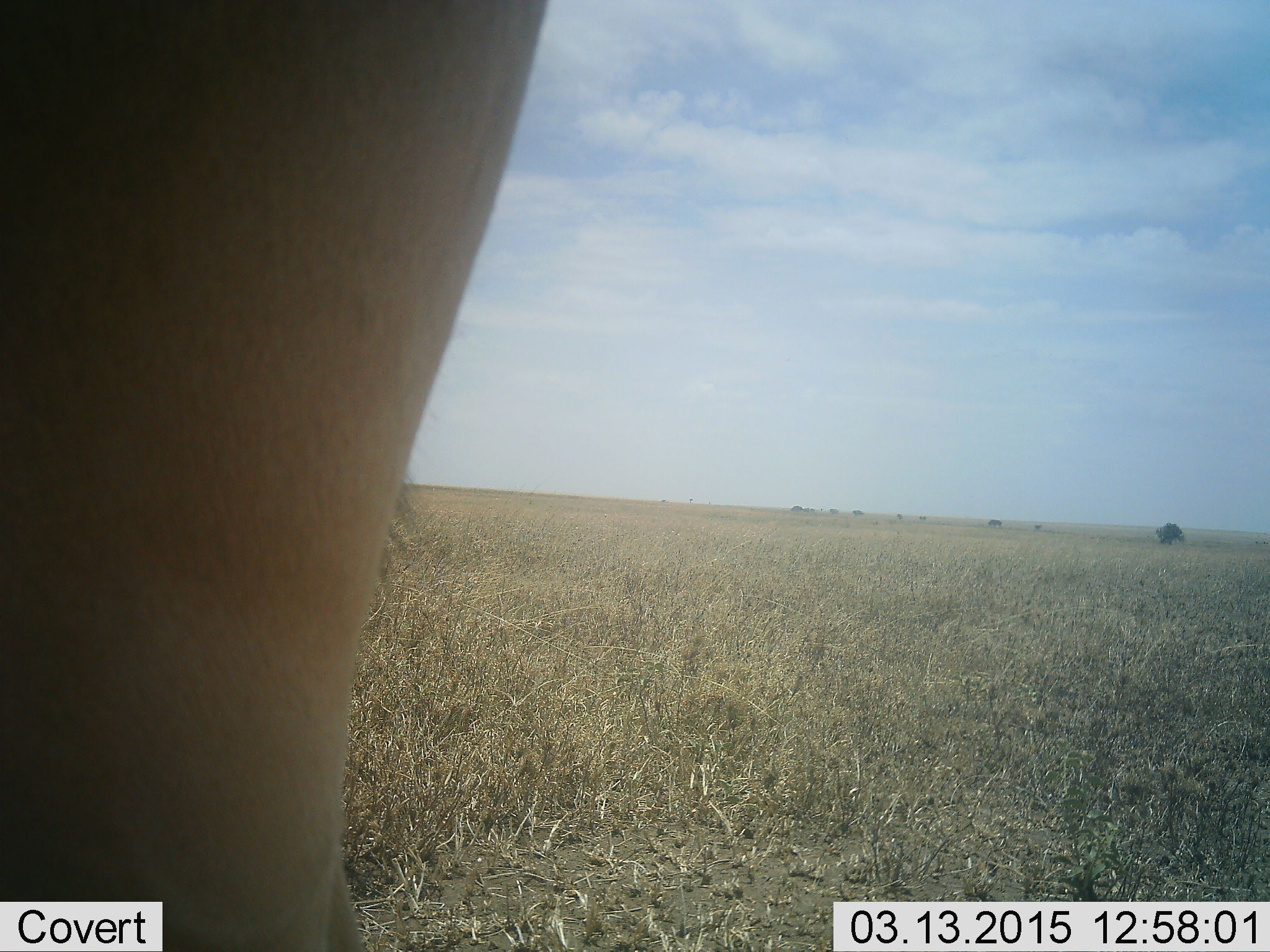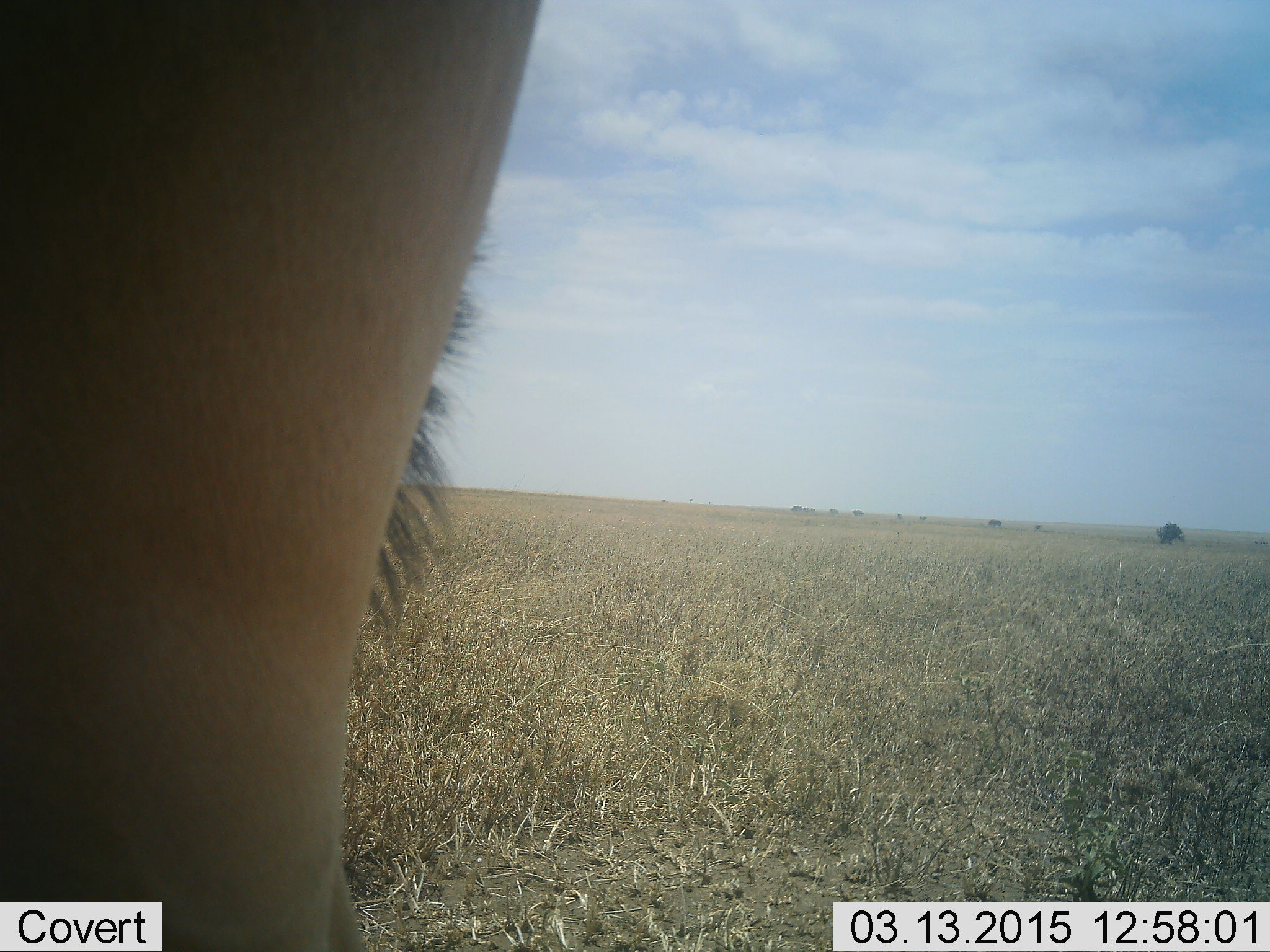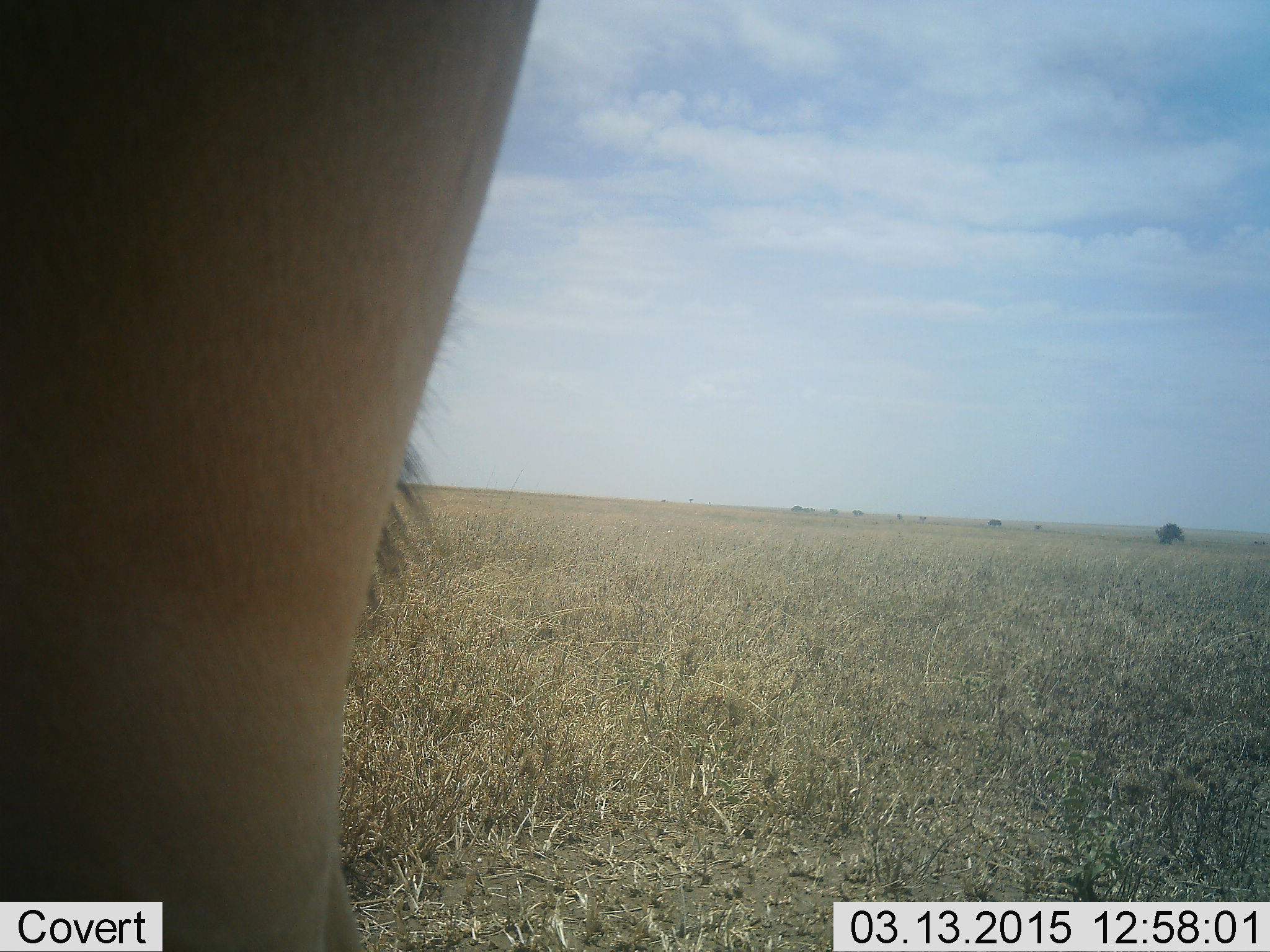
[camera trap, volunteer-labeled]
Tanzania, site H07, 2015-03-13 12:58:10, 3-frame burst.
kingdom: Animalia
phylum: Chordata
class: Mammalia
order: Artiodactyla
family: Bovidae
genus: Alcelaphus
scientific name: Alcelaphus buselaphus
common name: hartebeest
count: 1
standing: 100%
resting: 0%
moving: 0%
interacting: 0%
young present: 0%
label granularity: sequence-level